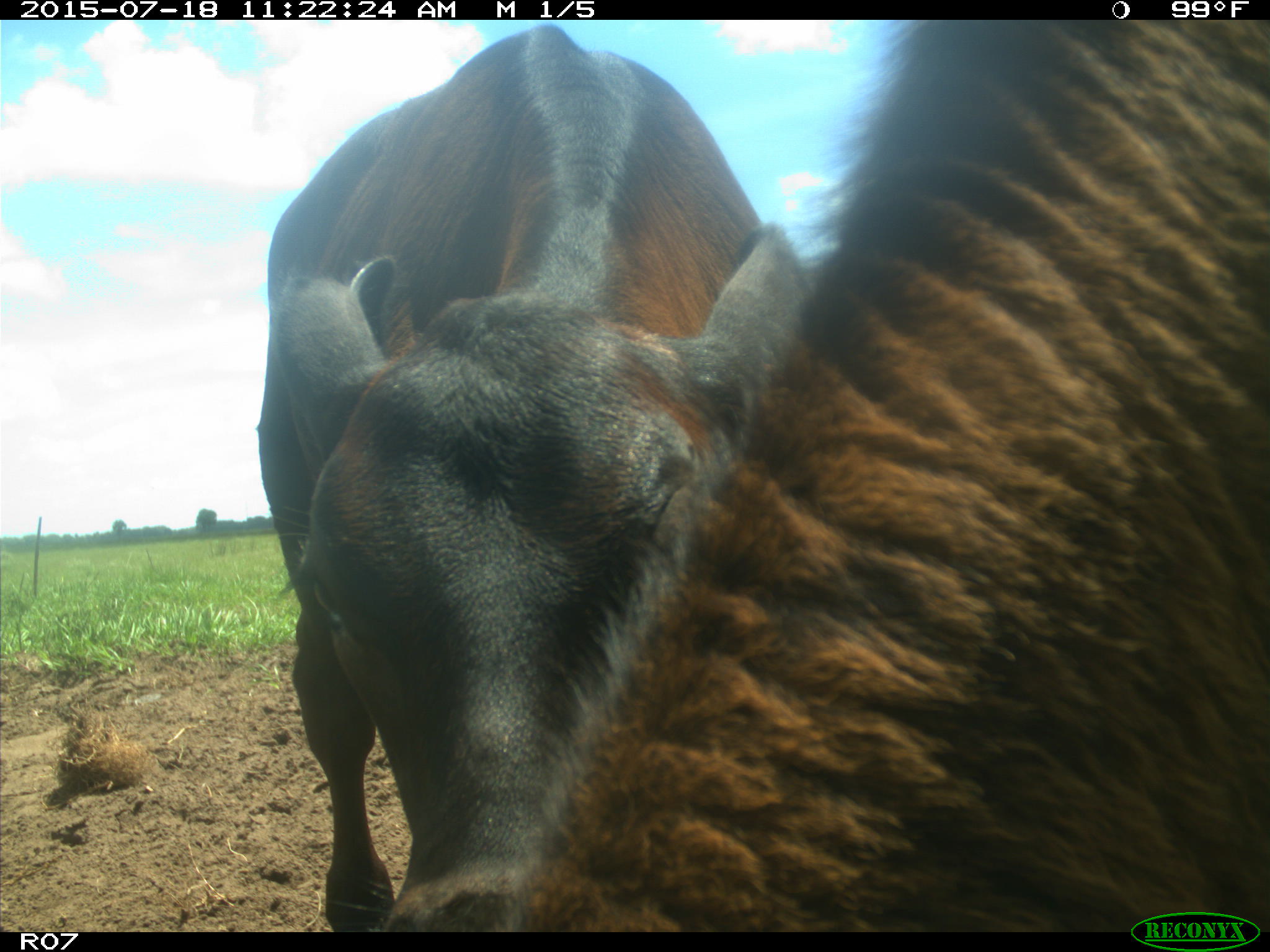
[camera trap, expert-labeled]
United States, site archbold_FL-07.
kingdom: Animalia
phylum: Chordata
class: Mammalia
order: Artiodactyla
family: Bovidae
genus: Bos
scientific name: Bos taurus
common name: domestic cow